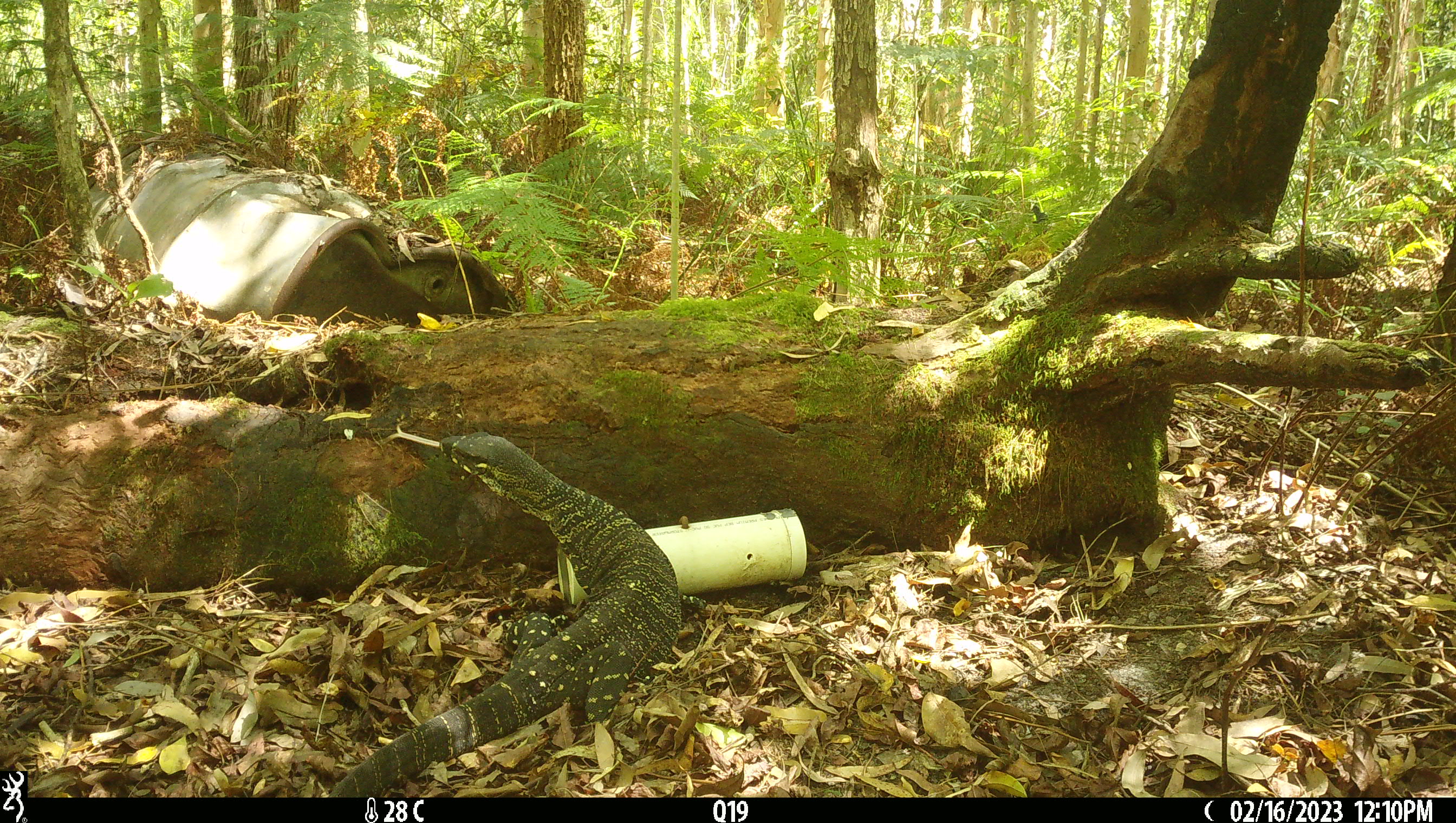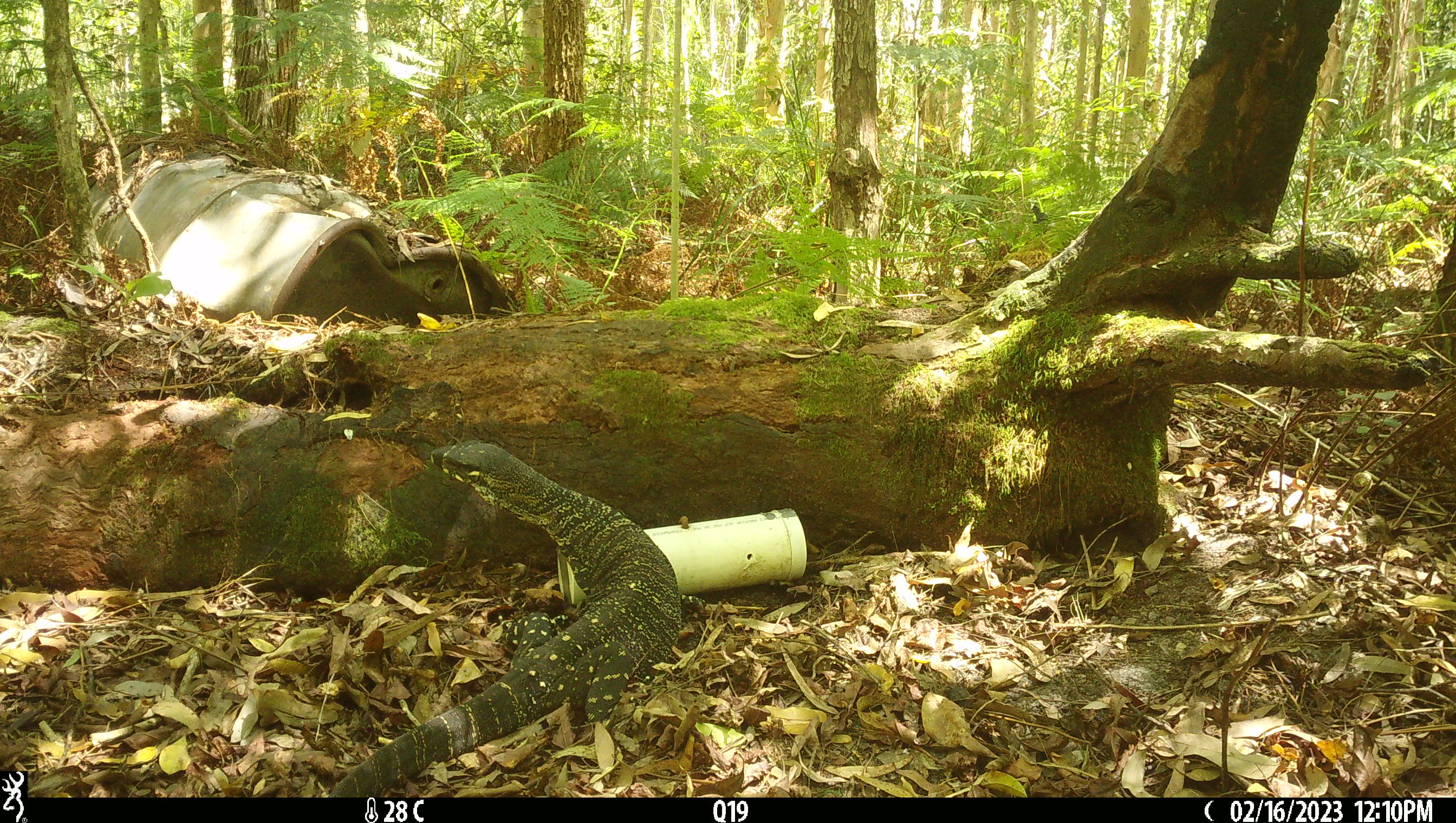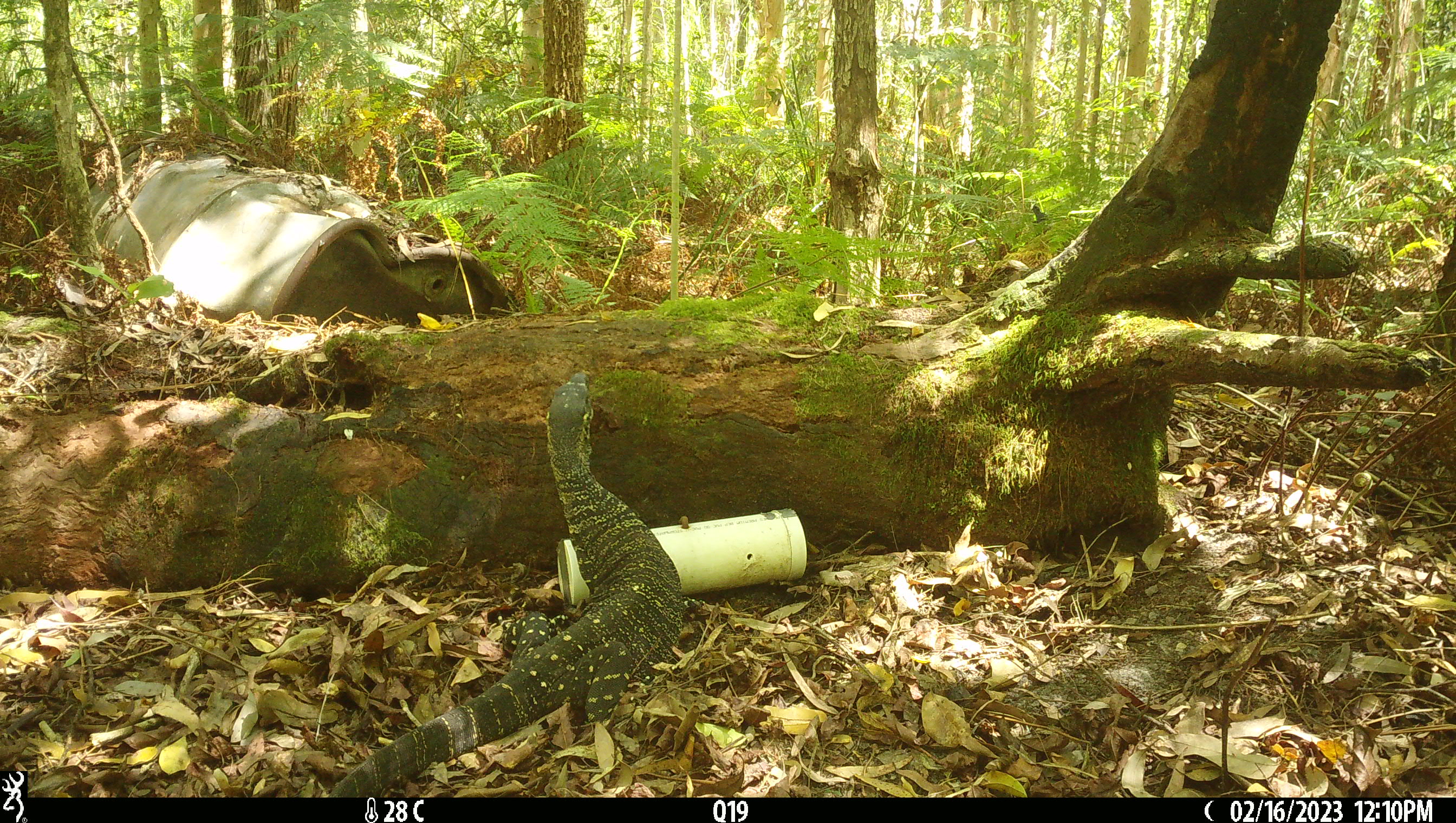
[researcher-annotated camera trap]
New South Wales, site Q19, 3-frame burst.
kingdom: Animalia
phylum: Chordata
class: Reptilia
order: Squamata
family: Varanidae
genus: Varanus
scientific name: Varanus varius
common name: lace monitor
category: goanna